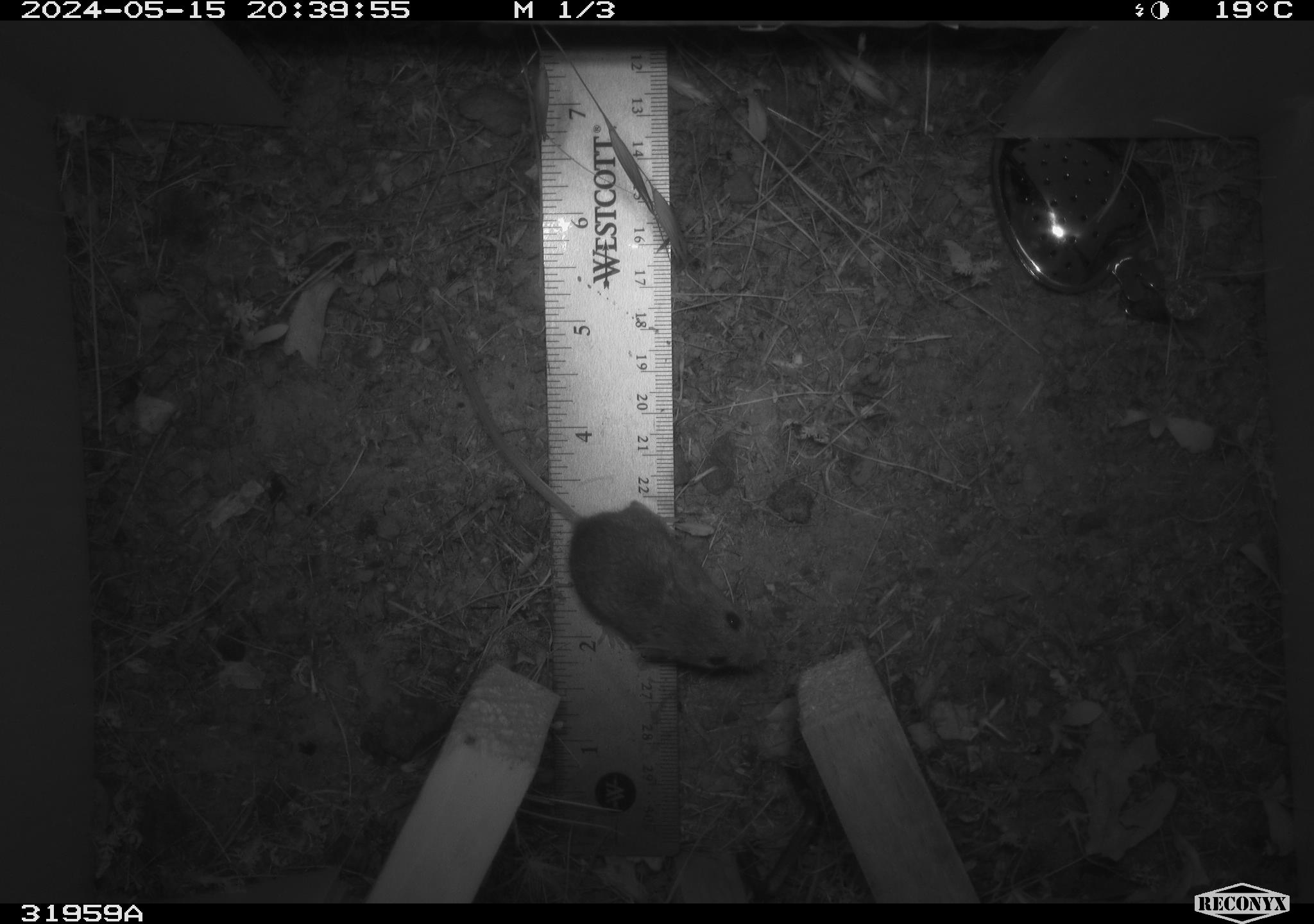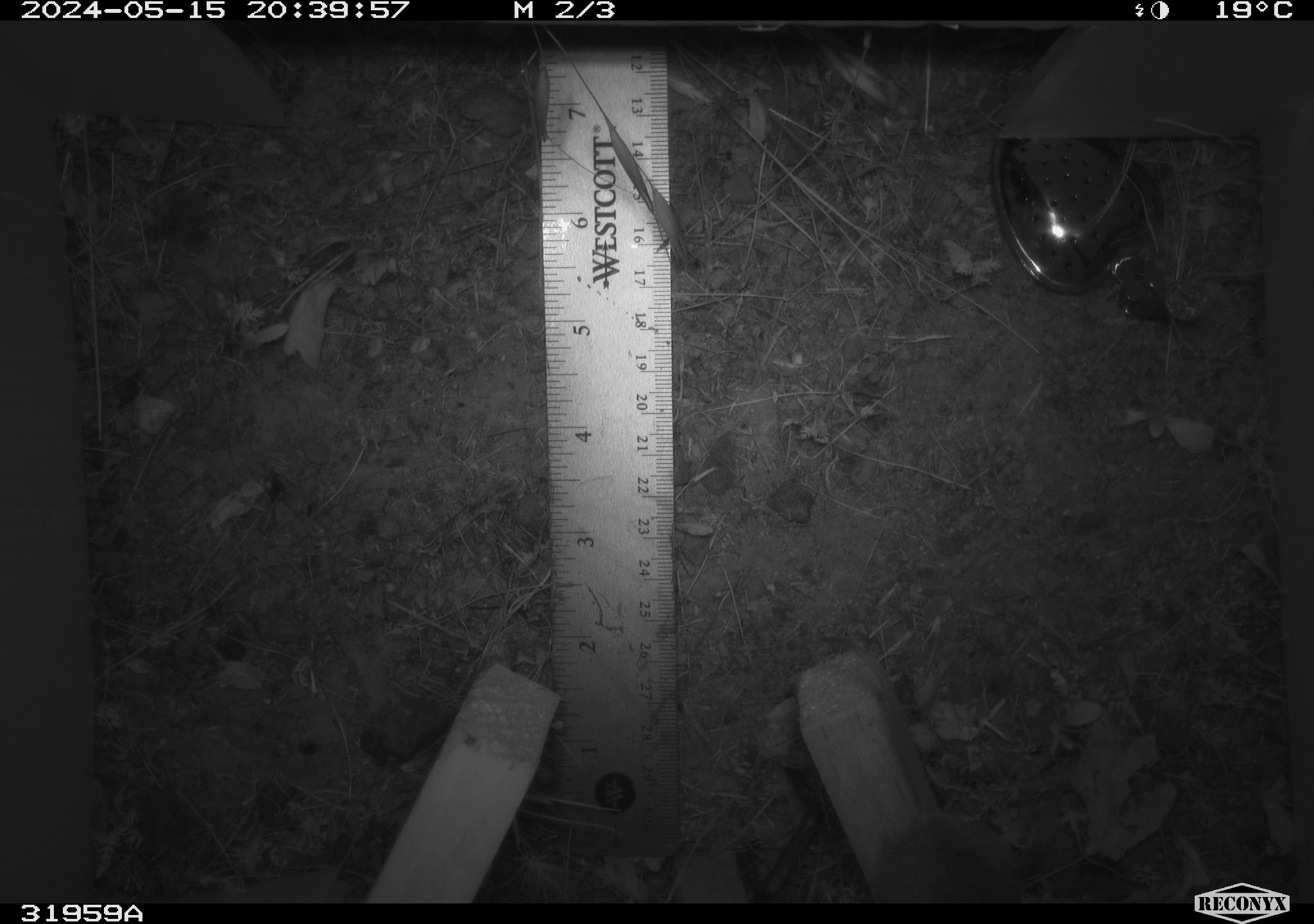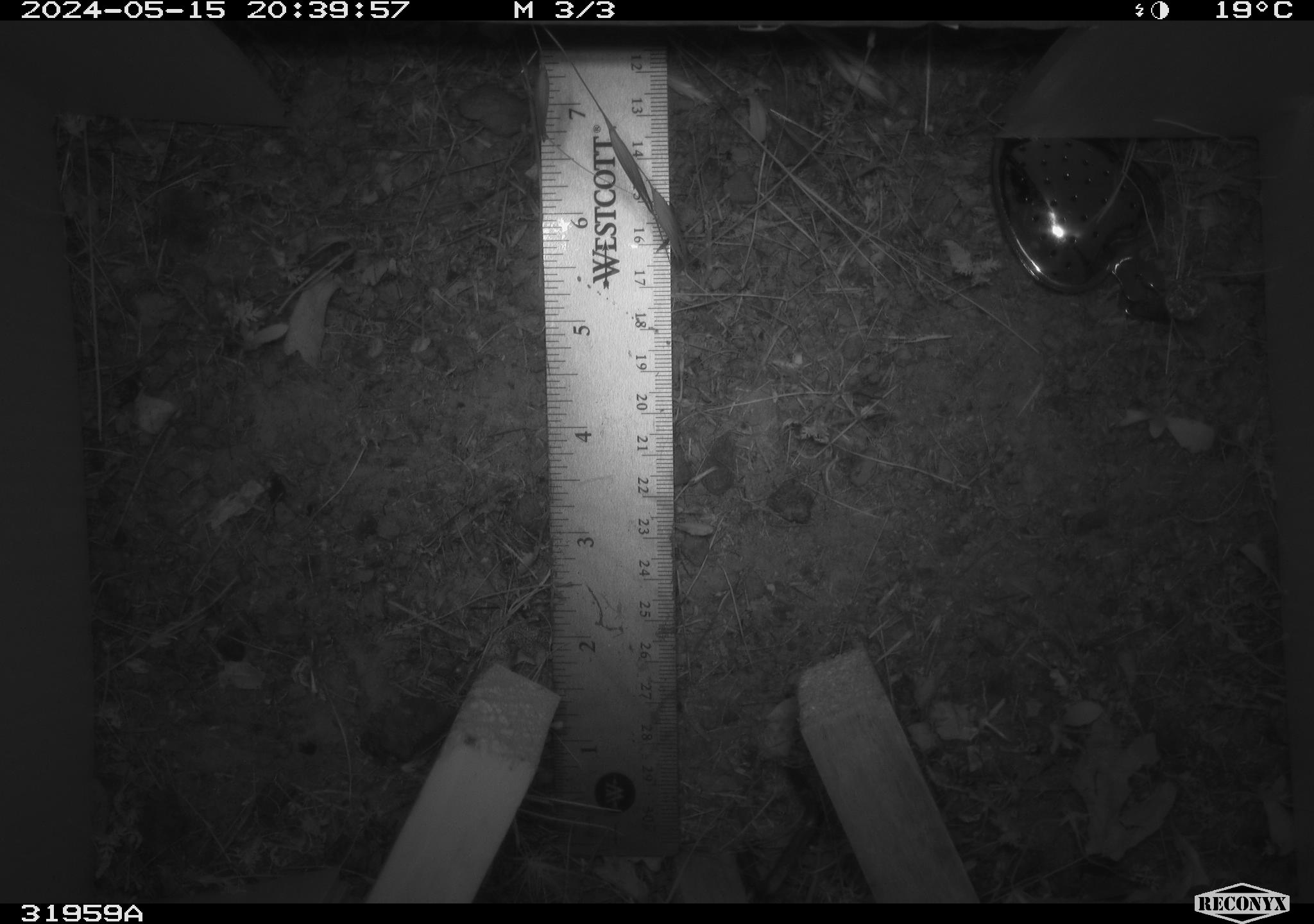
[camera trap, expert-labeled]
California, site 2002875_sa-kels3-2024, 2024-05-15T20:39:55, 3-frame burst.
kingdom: Animalia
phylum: Chordata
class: Mammalia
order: Rodentia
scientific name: Rodentia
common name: rodent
Rodent (Rodentia).